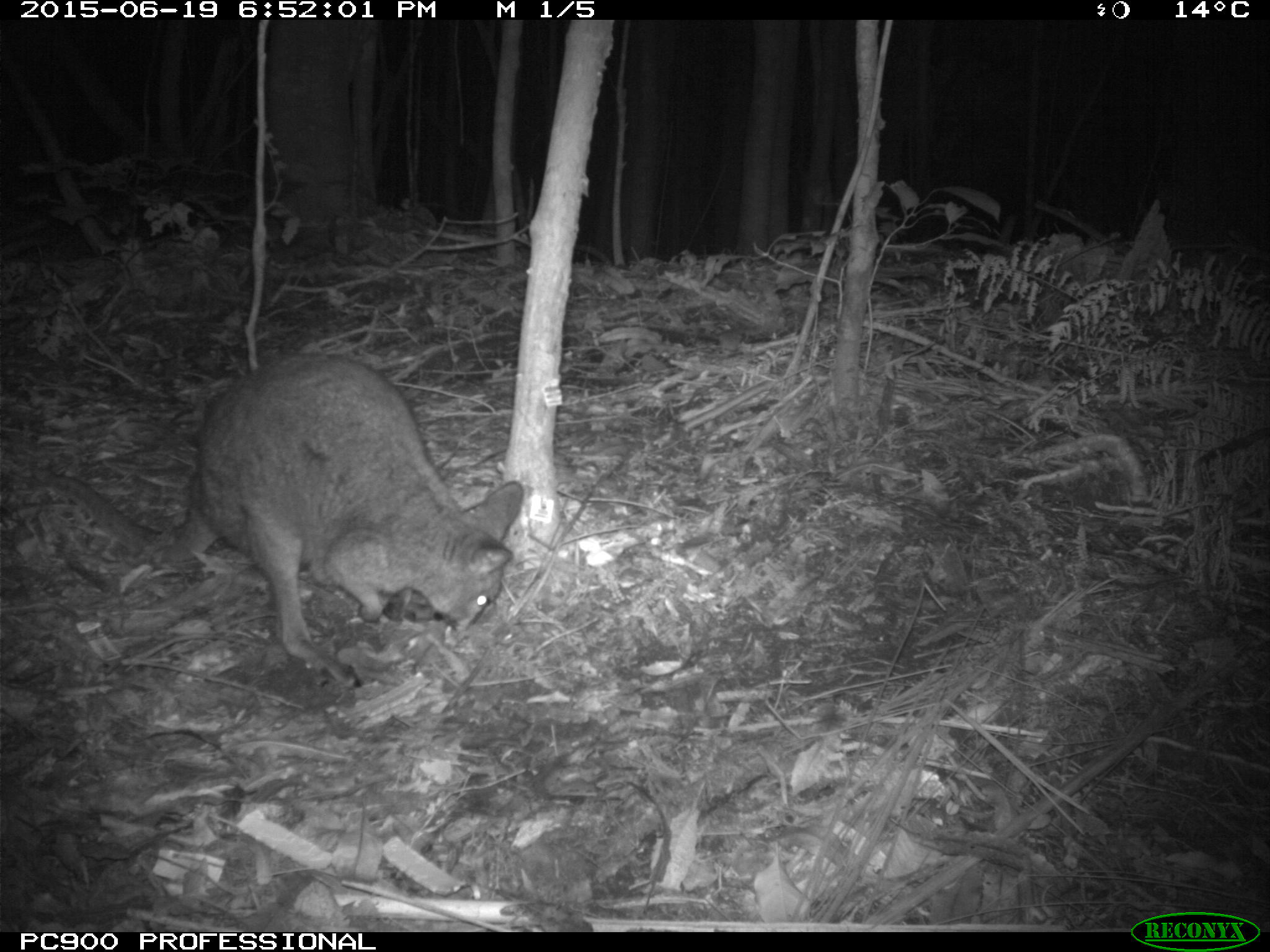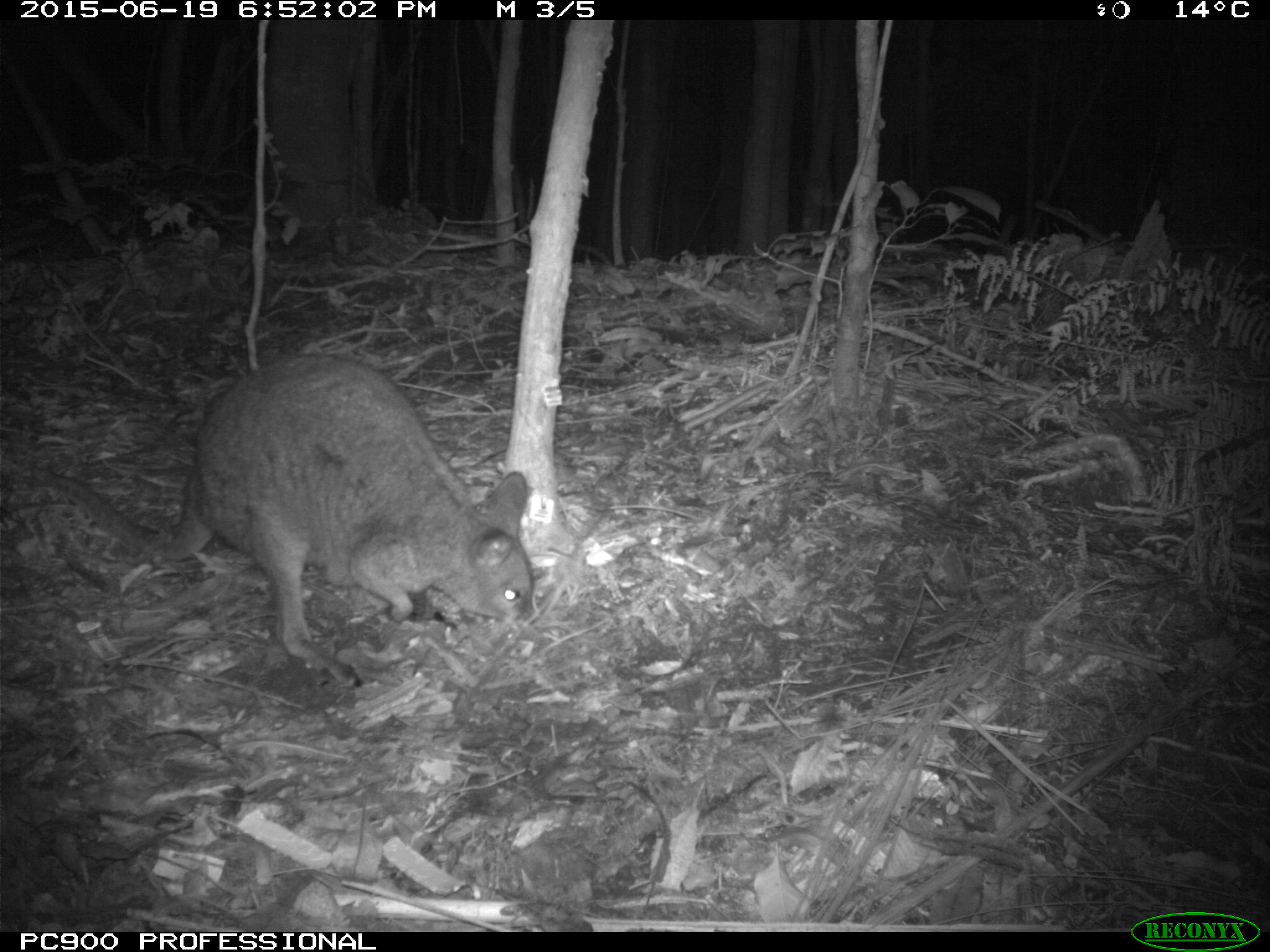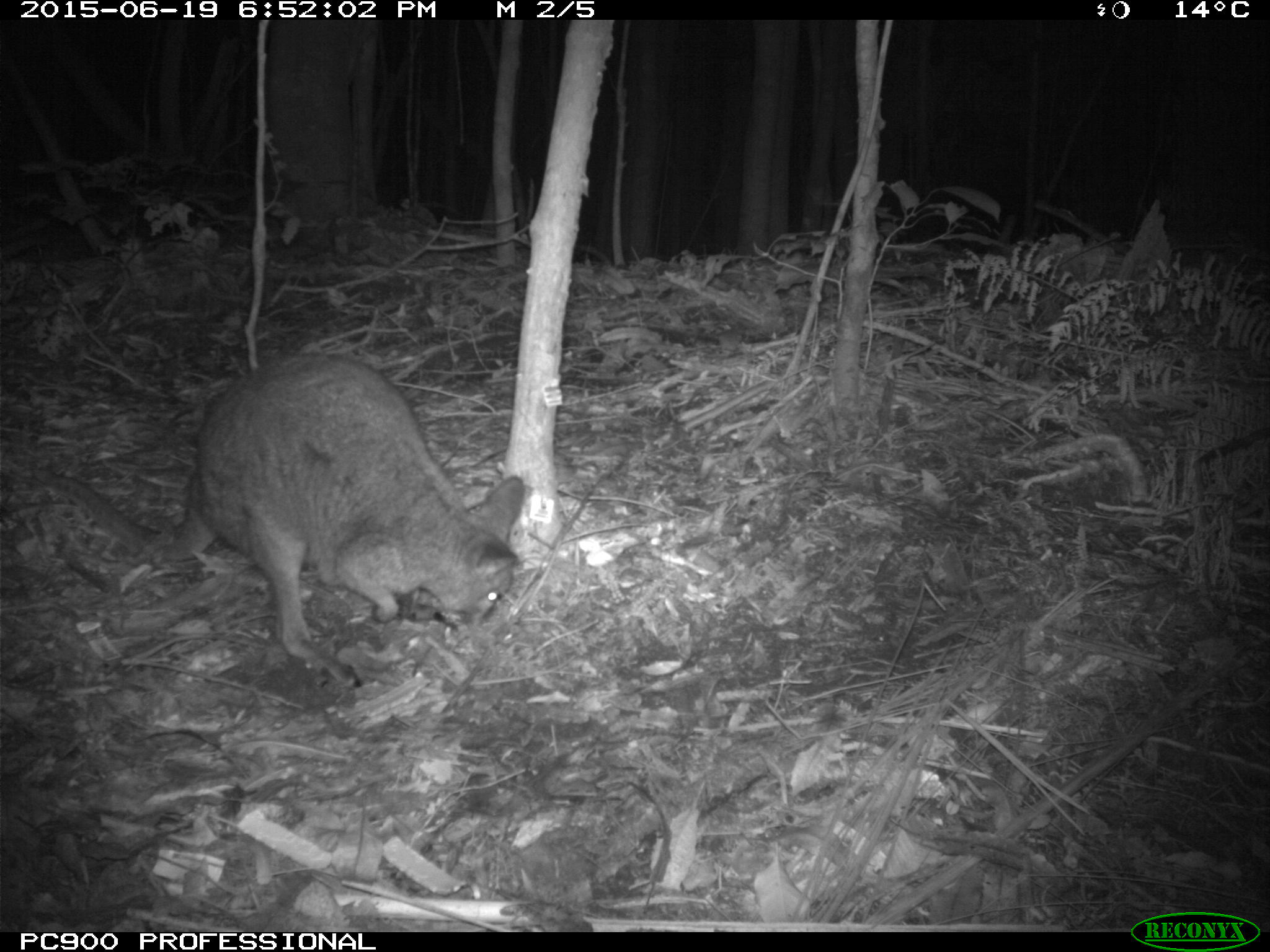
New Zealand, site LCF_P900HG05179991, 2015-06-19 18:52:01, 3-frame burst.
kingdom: Animalia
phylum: Chordata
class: Mammalia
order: Diprotodontia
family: Macropodidae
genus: Notamacropus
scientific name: Notamacropus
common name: wallaby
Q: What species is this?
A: Wallaby (Notamacropus).